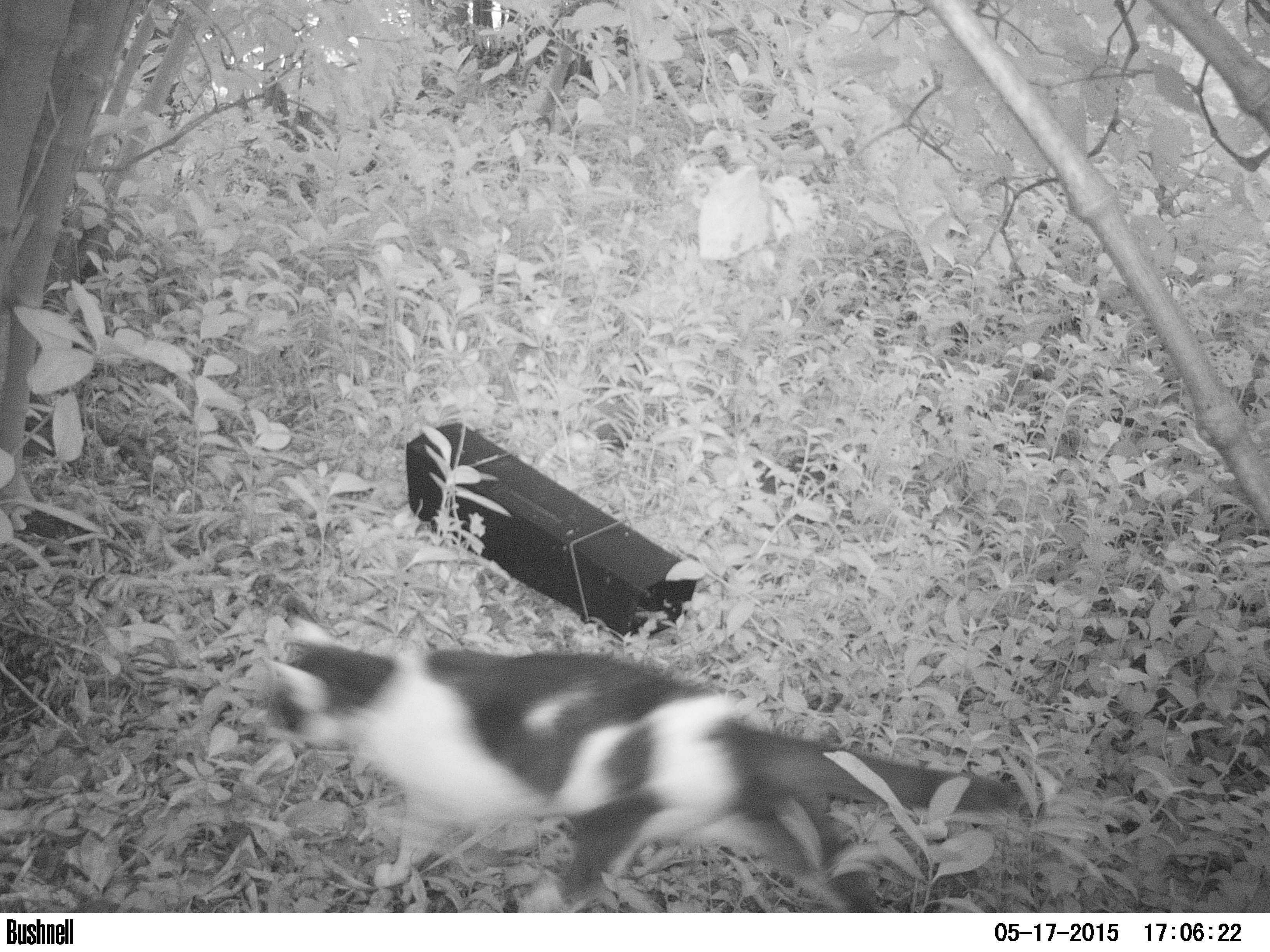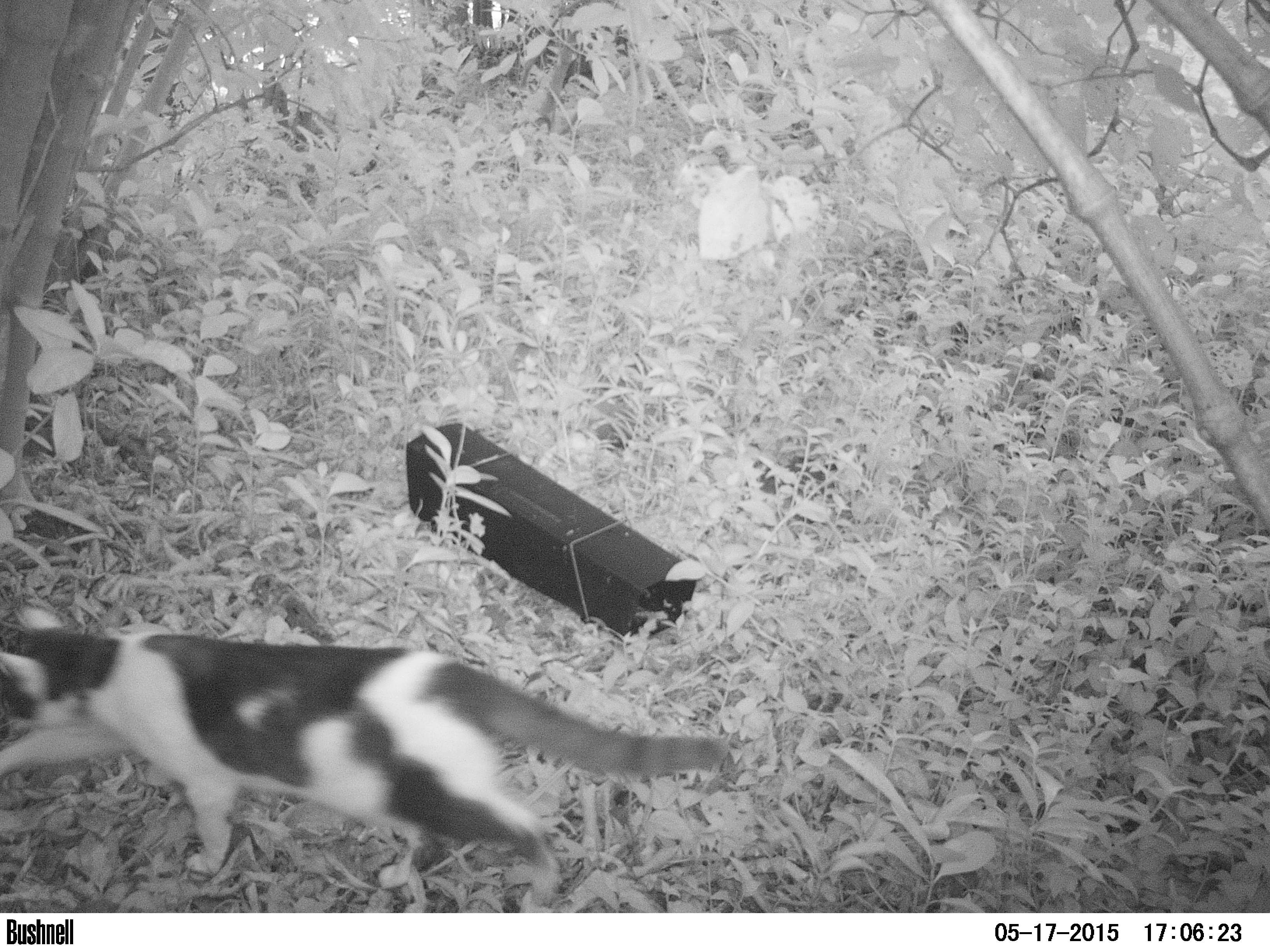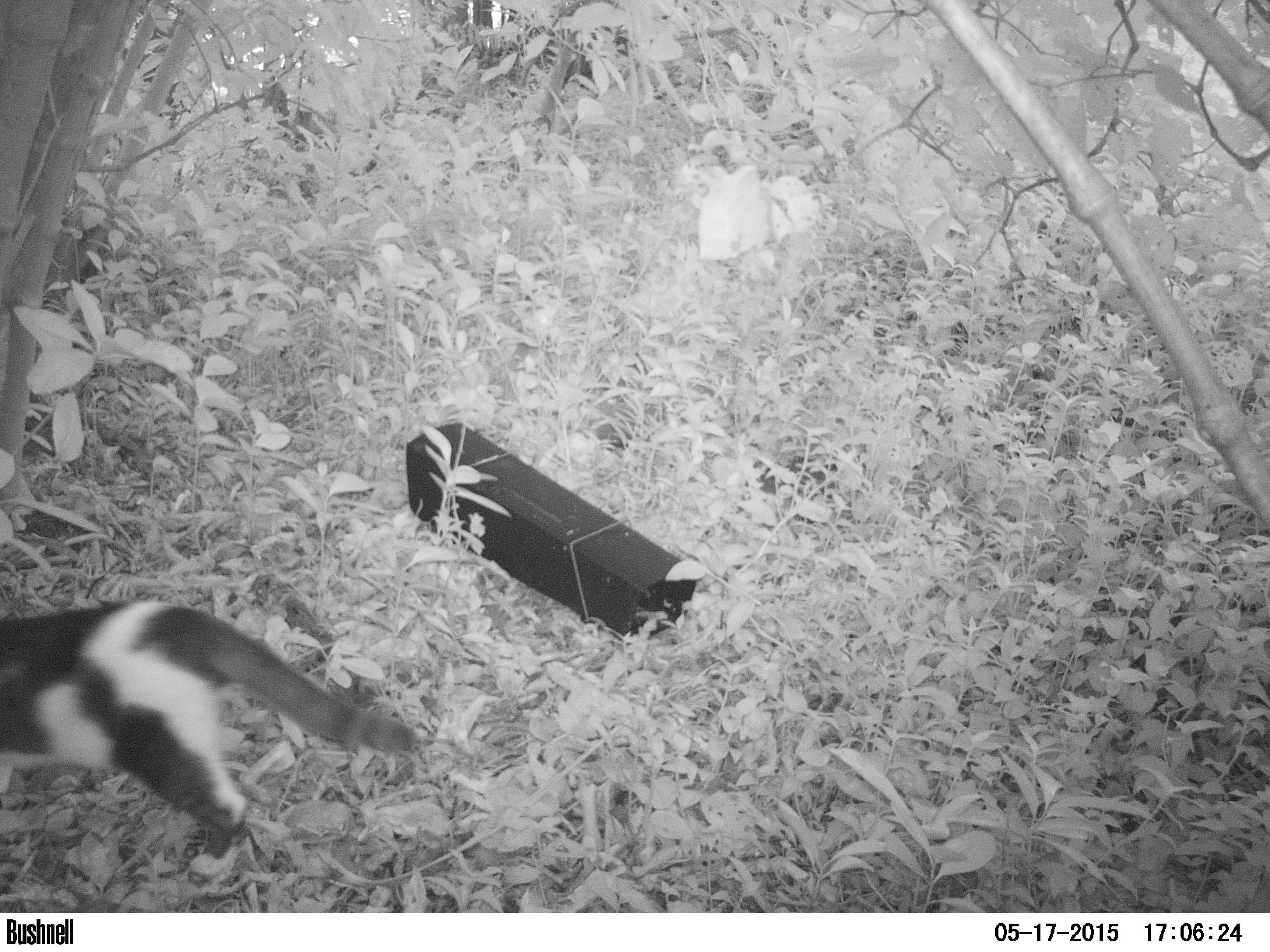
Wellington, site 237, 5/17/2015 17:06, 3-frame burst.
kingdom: Animalia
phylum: Chordata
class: Mammalia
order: Carnivora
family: Felidae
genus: Felis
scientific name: Felis catus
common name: cat